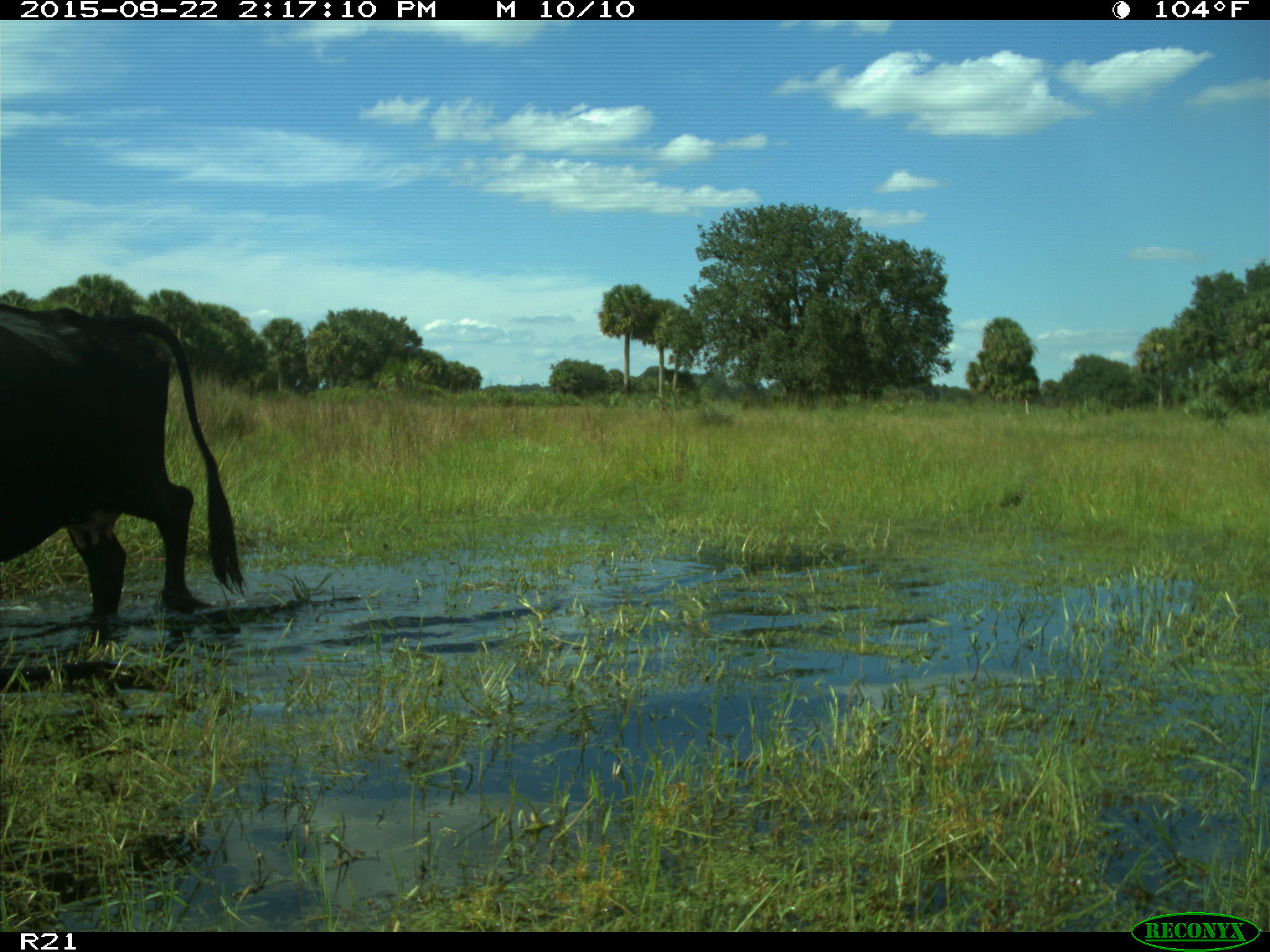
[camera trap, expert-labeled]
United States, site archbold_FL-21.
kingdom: Animalia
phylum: Chordata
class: Mammalia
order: Artiodactyla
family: Bovidae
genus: Bos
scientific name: Bos taurus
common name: domestic cow